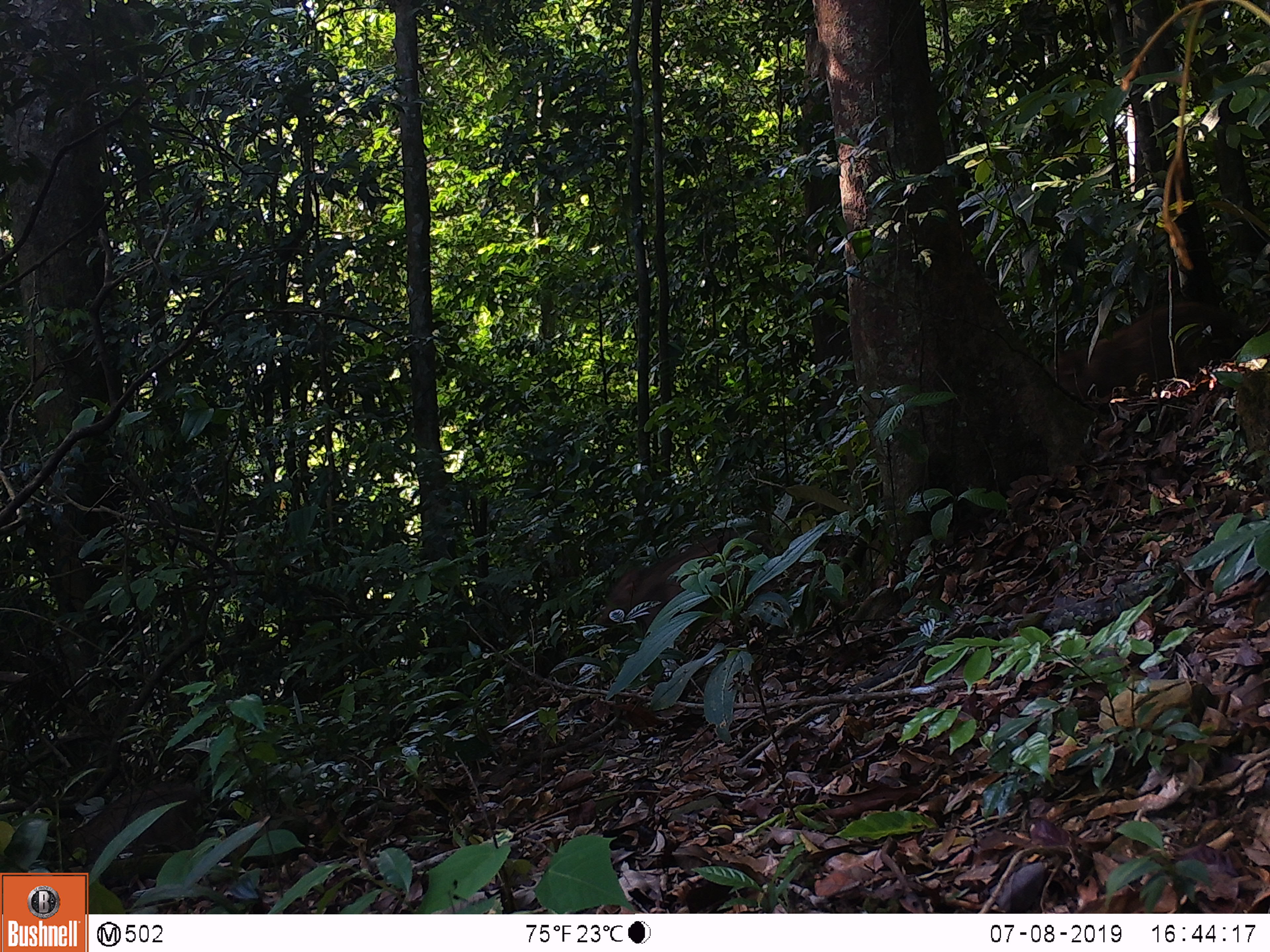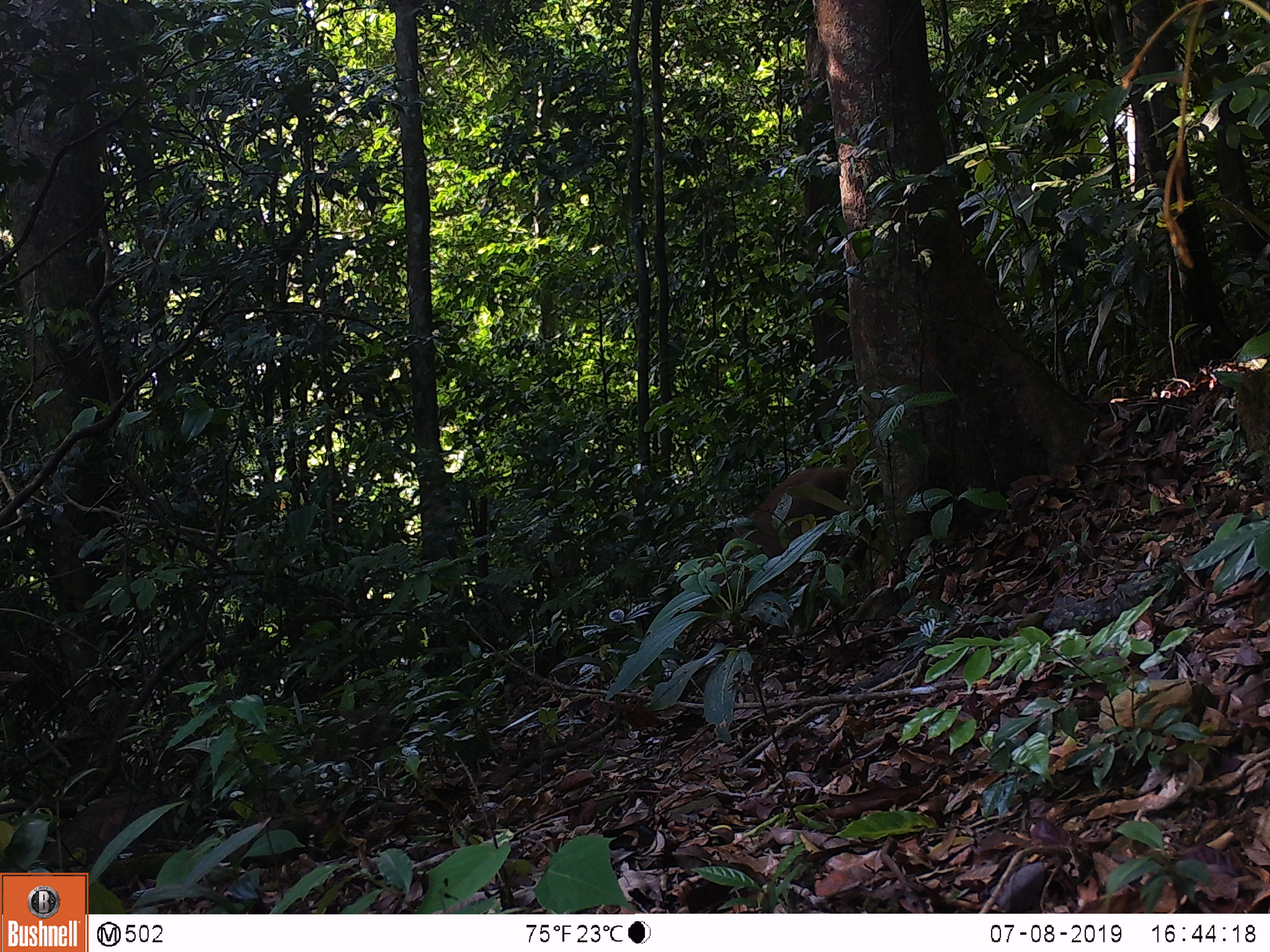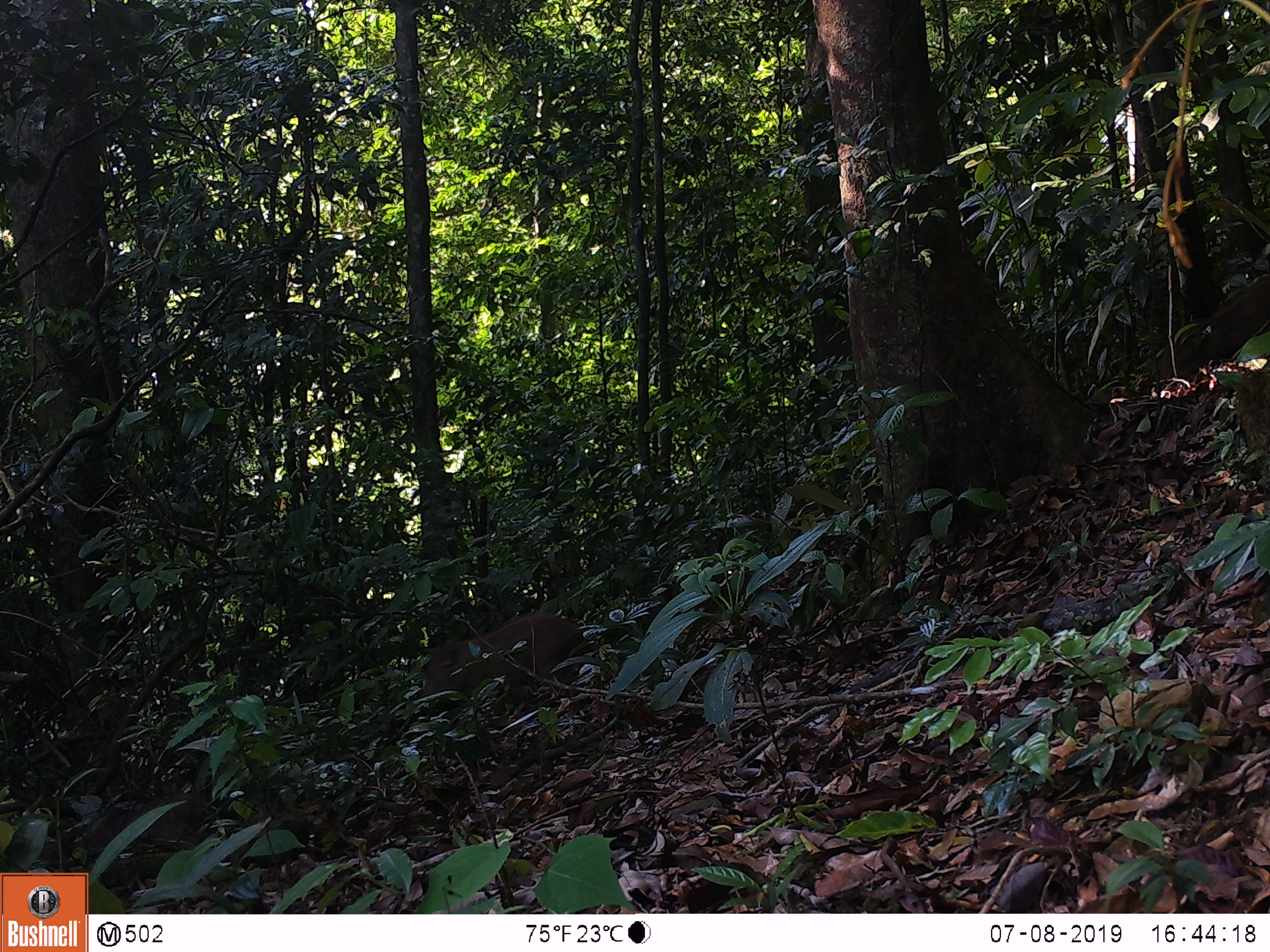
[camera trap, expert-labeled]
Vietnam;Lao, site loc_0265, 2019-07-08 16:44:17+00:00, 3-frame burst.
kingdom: Animalia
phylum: Chordata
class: Mammalia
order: Artiodactyla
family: Suidae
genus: Sus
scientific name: Sus scrofa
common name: eurasian wild pig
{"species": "eurasian wild pig (Sus scrofa)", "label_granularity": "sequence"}